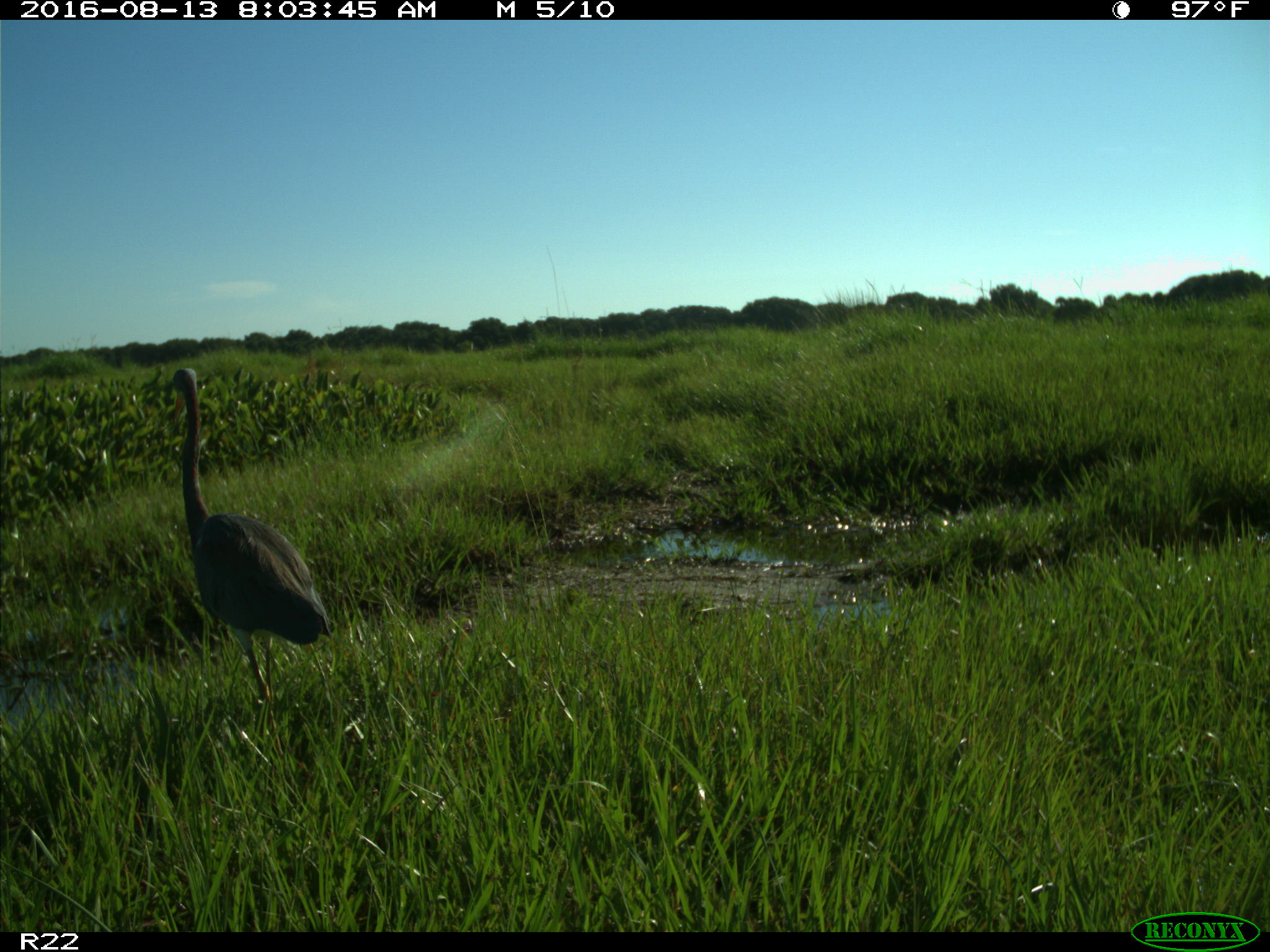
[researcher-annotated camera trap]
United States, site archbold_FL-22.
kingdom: Animalia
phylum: Chordata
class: Aves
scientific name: Aves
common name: birds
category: unidentified bird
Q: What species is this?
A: Unidentified bird (birds) (Aves).